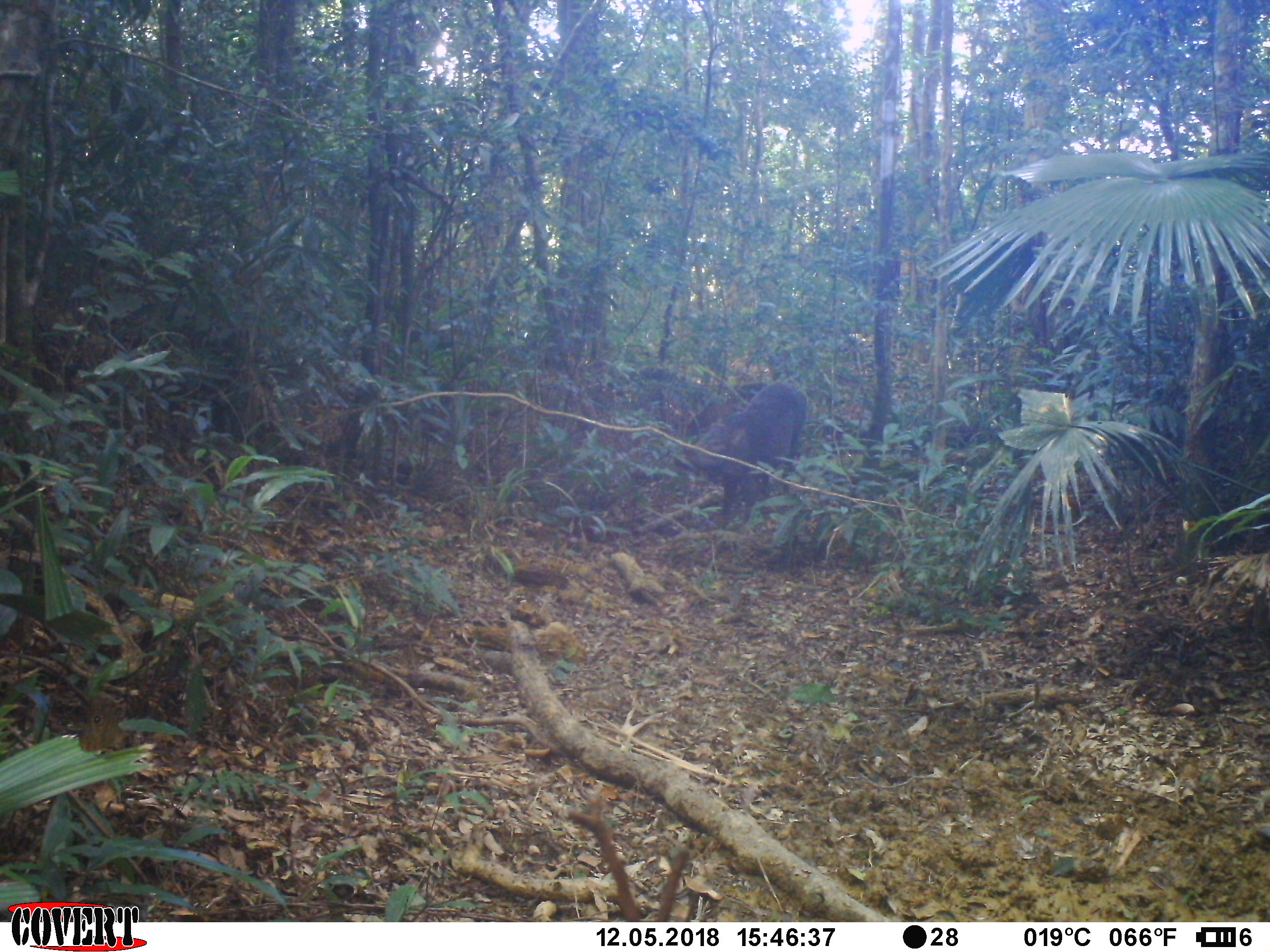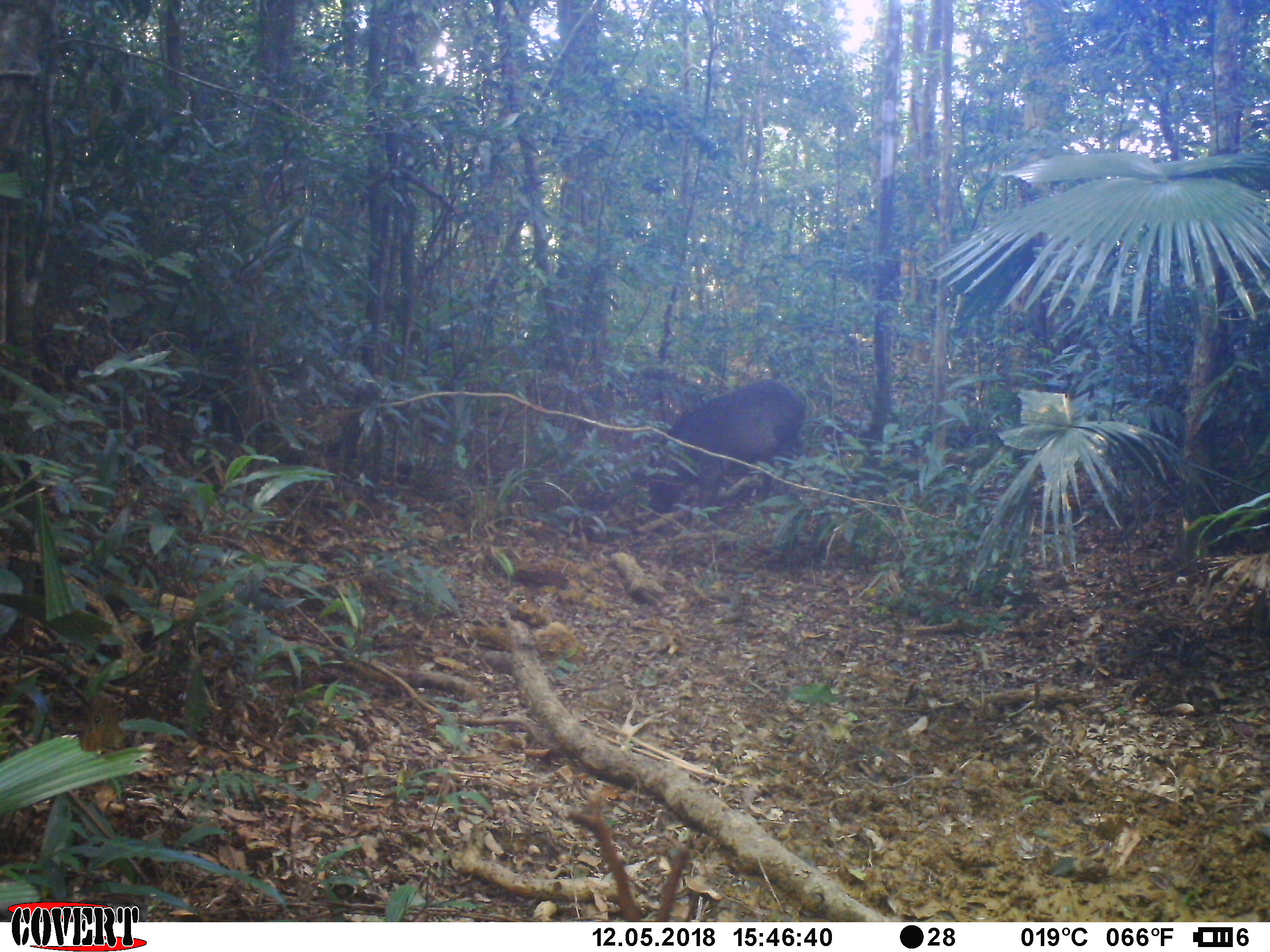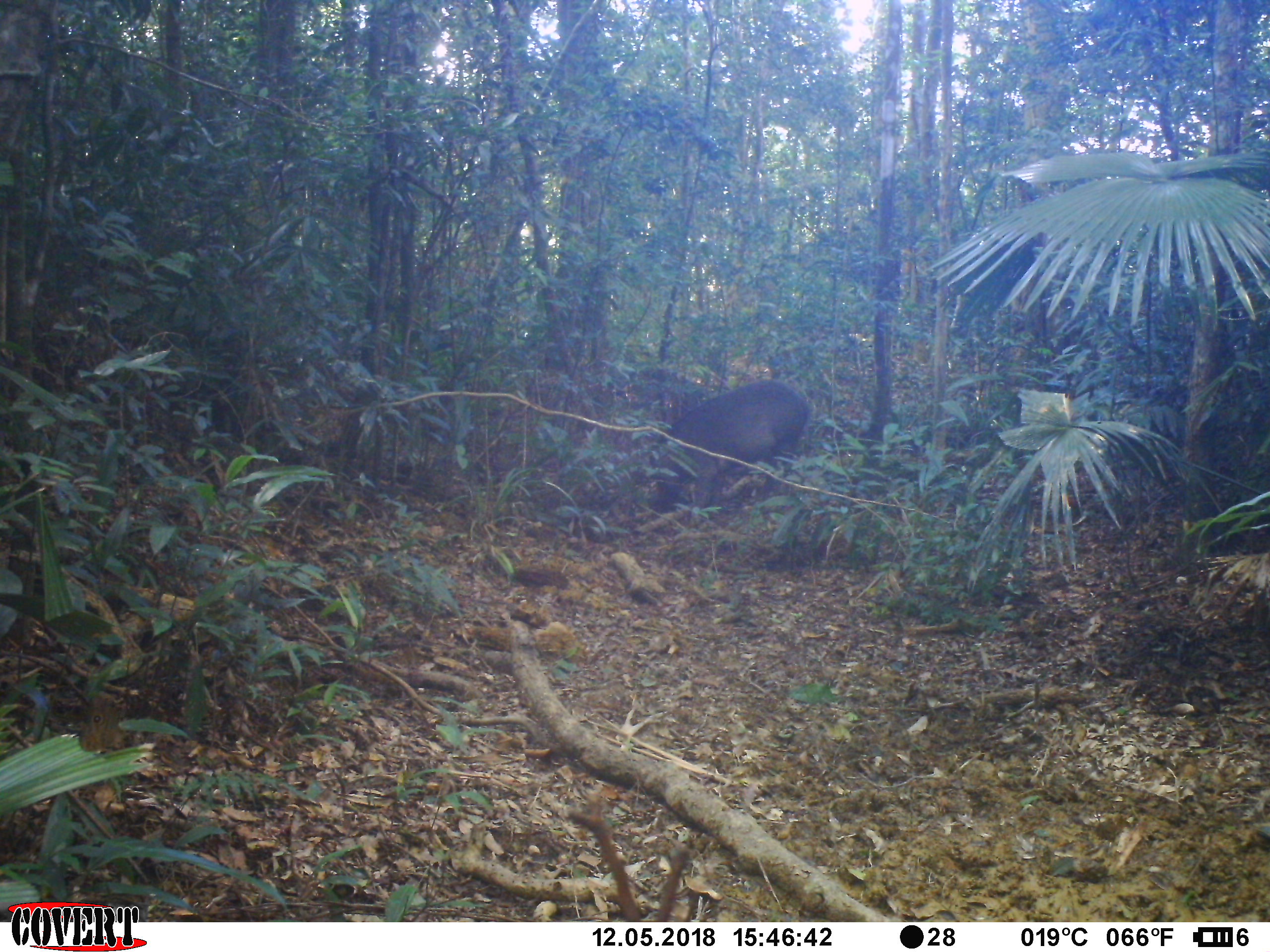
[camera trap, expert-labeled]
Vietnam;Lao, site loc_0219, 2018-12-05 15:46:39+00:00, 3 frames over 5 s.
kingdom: Animalia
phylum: Chordata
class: Mammalia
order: Artiodactyla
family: Suidae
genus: Sus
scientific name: Sus scrofa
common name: eurasian wild pig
Eurasian wild pig (Sus scrofa). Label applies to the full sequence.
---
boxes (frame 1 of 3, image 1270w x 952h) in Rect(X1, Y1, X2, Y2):
eurasian wild pig: Rect(685, 381, 807, 522)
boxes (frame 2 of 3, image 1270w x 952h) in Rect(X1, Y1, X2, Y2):
eurasian wild pig: Rect(644, 378, 806, 521)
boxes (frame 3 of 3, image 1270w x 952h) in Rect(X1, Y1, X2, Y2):
eurasian wild pig: Rect(647, 380, 808, 522)